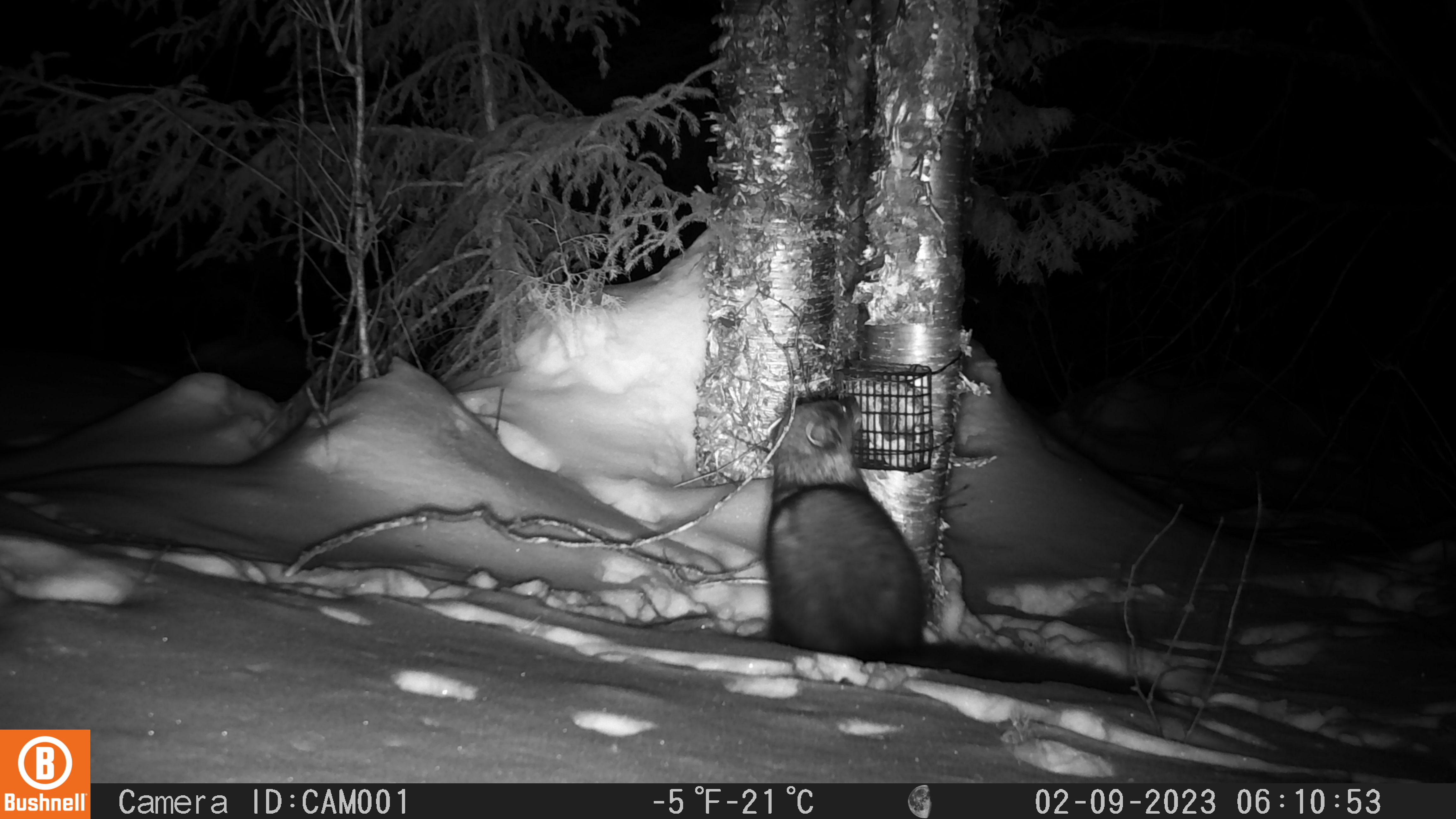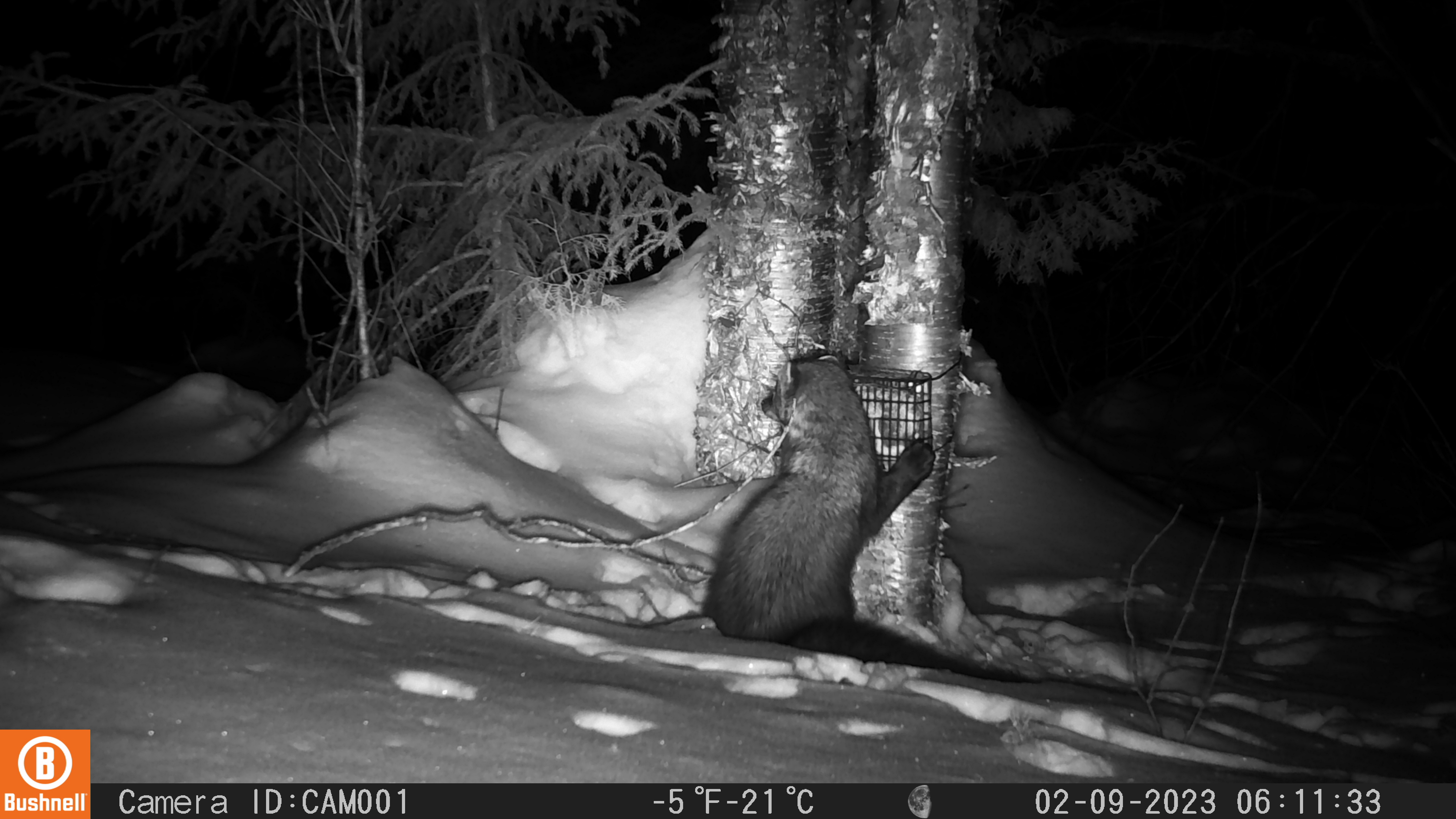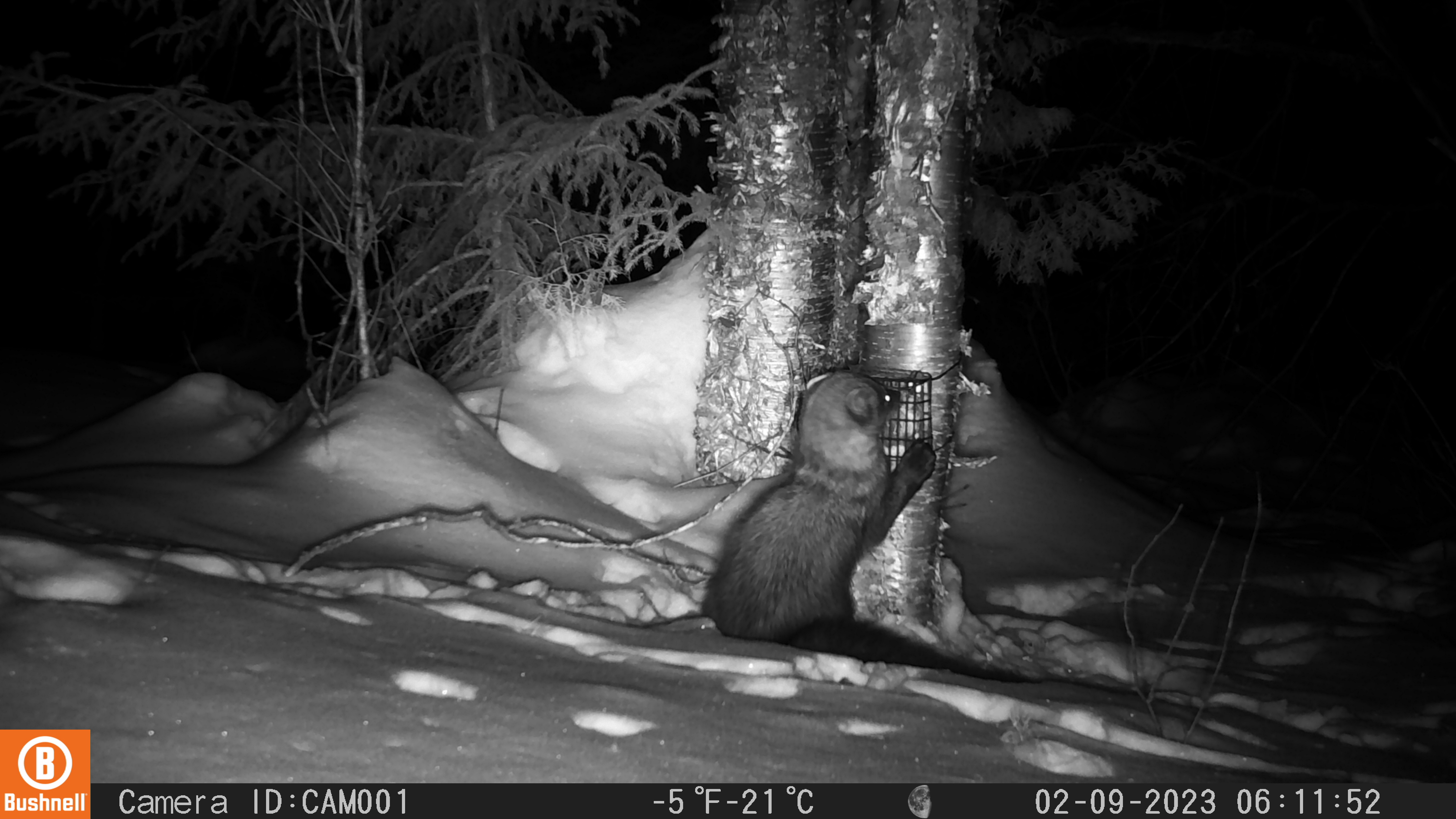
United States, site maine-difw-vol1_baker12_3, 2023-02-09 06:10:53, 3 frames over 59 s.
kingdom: Animalia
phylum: Chordata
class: Mammalia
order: Carnivora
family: Mustelidae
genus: Pekania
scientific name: Pekania pennanti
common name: fisher